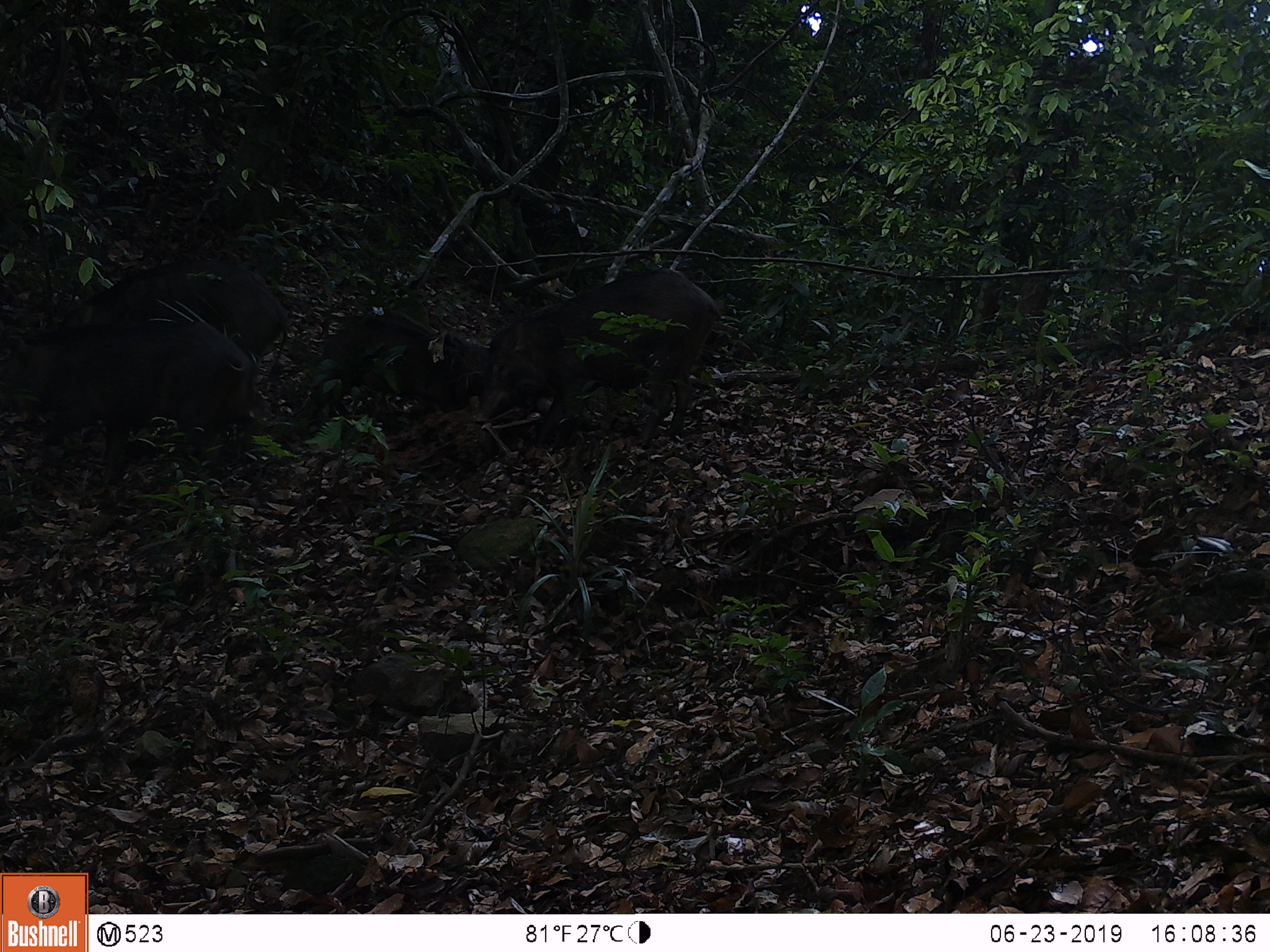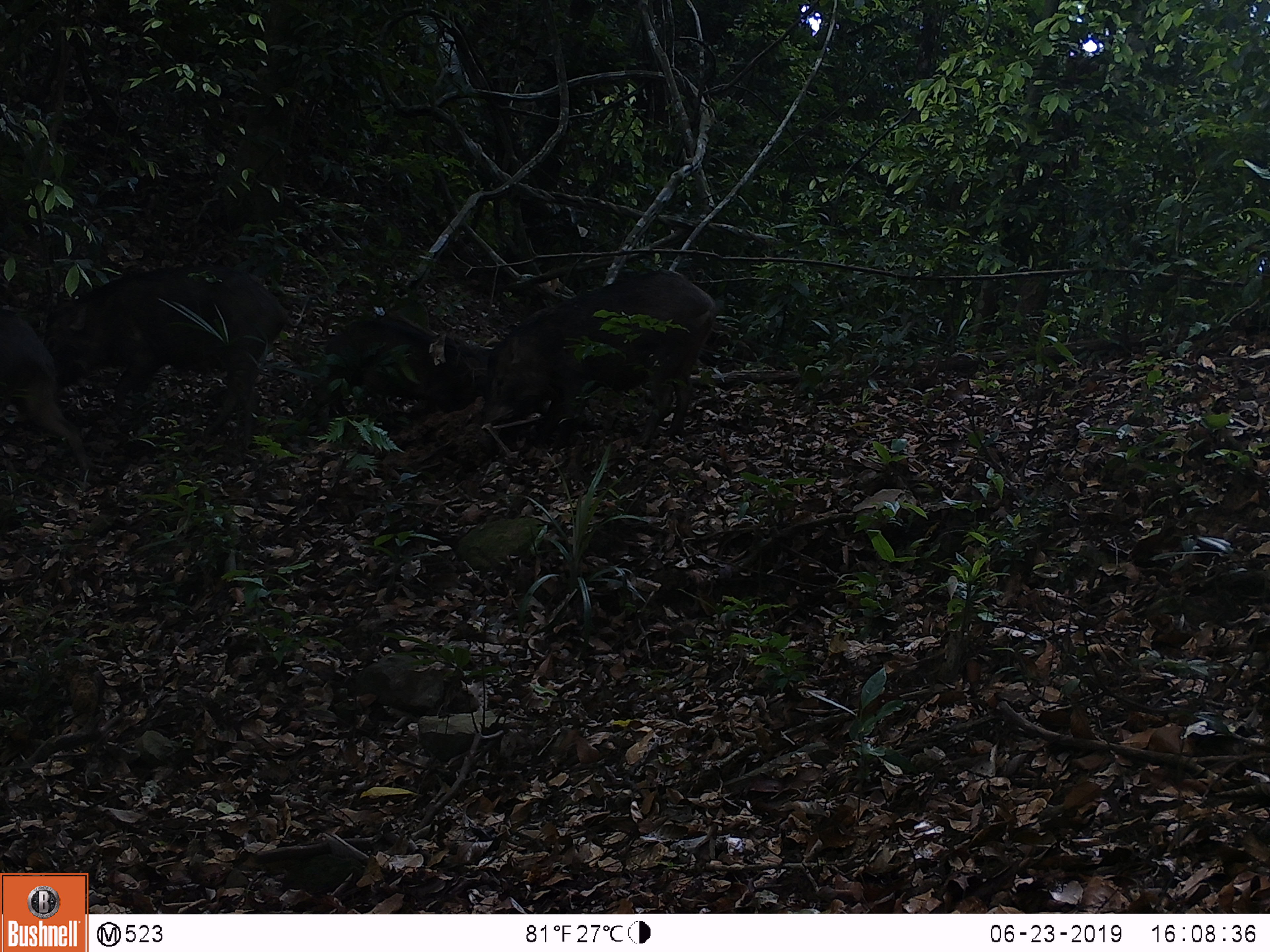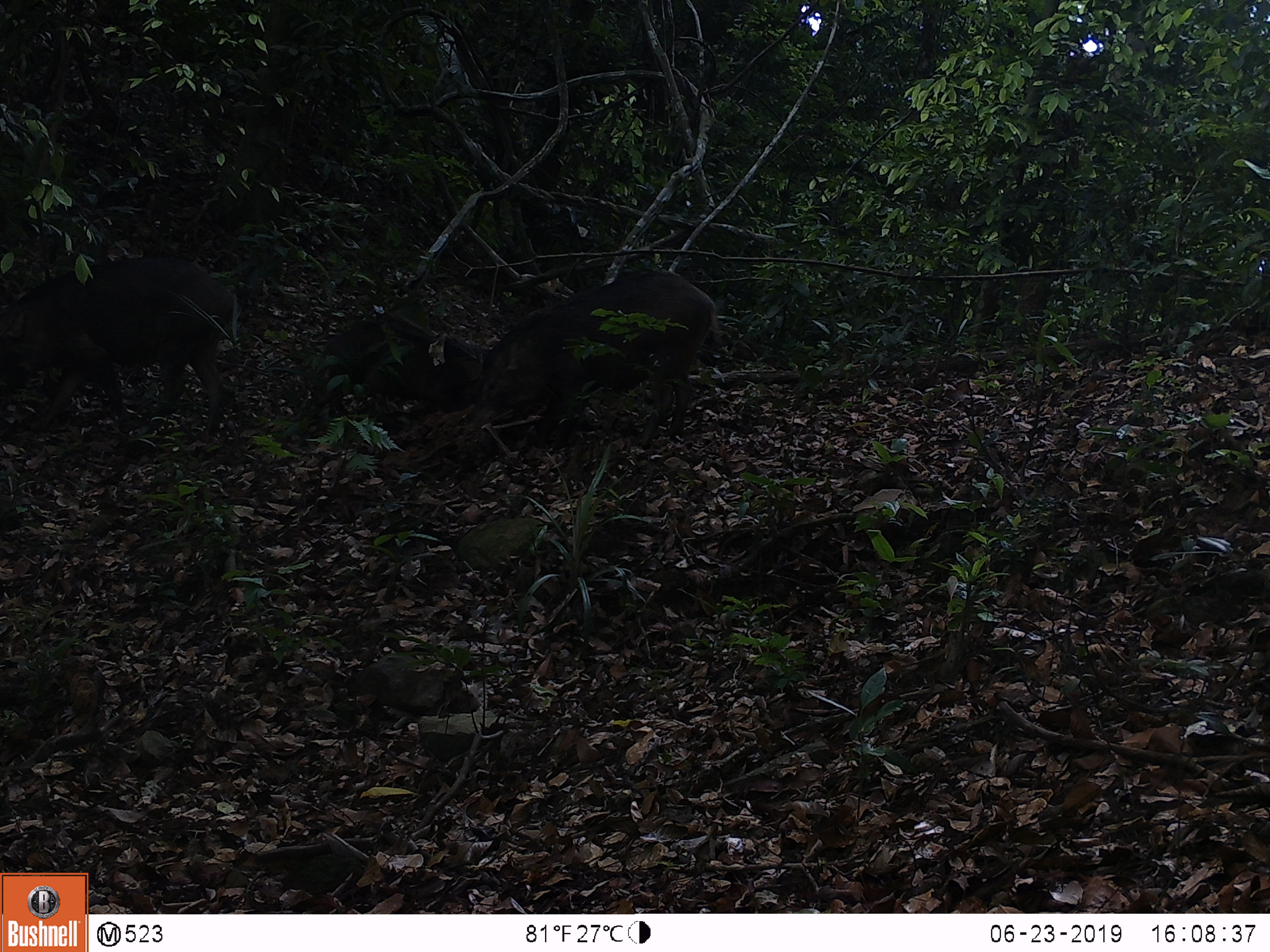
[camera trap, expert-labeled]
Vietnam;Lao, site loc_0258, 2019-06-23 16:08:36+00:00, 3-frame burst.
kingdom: Animalia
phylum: Chordata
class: Mammalia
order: Artiodactyla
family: Suidae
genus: Sus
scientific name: Sus scrofa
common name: eurasian wild pig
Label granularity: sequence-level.